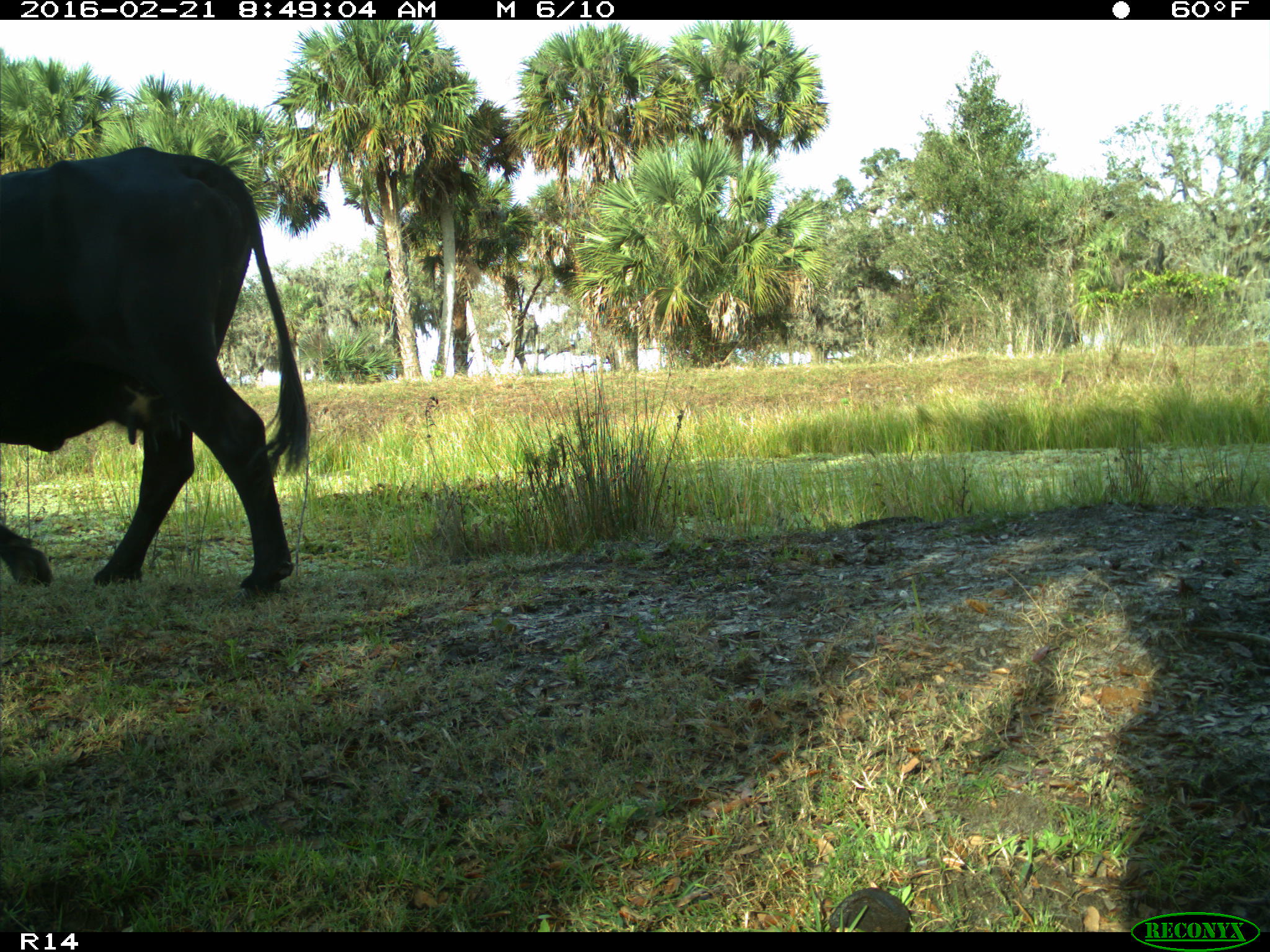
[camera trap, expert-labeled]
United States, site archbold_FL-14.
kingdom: Animalia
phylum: Chordata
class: Mammalia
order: Artiodactyla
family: Bovidae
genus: Bos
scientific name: Bos taurus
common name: domestic cow